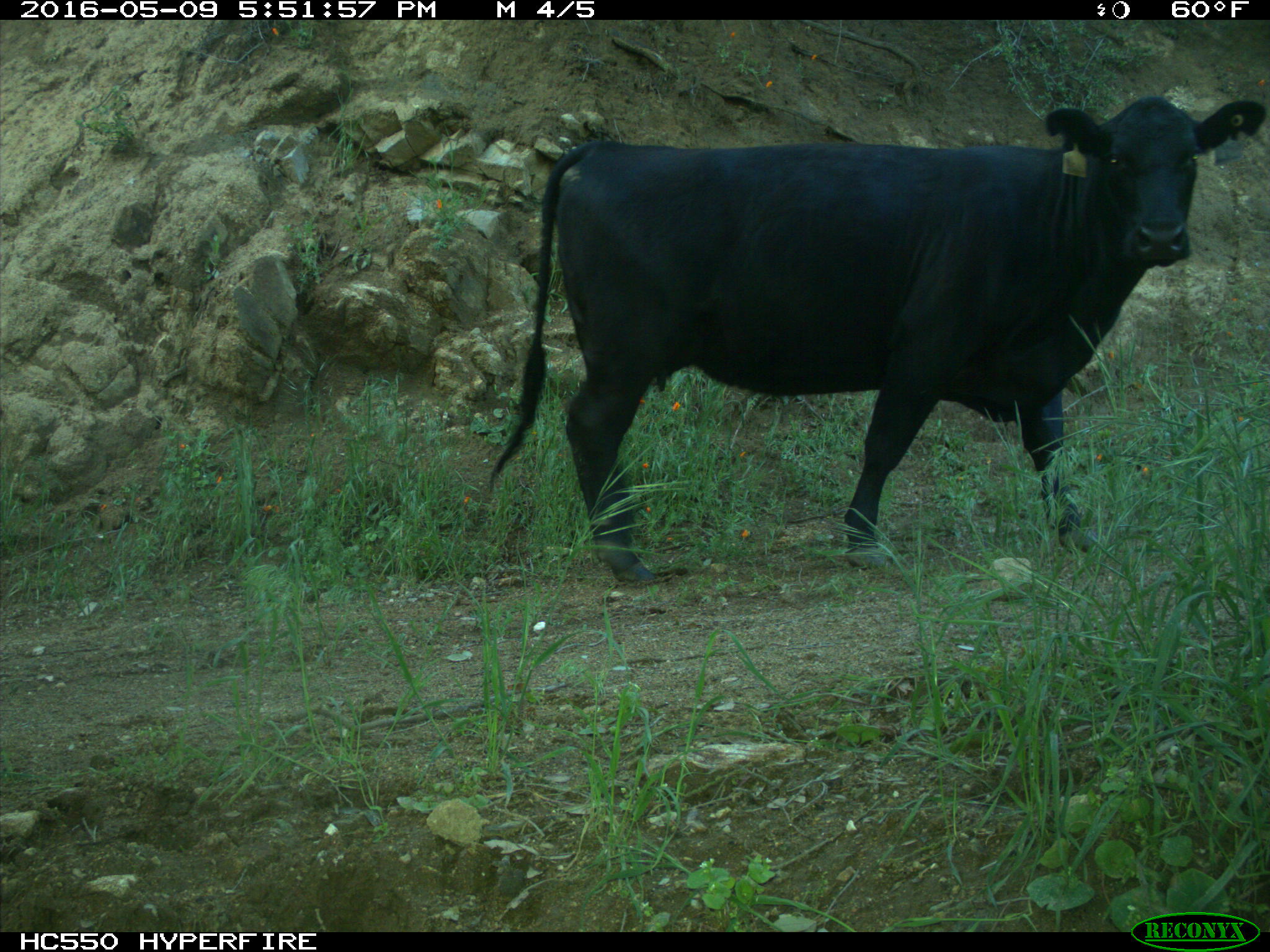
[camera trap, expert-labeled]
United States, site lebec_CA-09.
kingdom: Animalia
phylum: Chordata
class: Mammalia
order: Artiodactyla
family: Bovidae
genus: Bos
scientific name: Bos taurus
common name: domestic cow